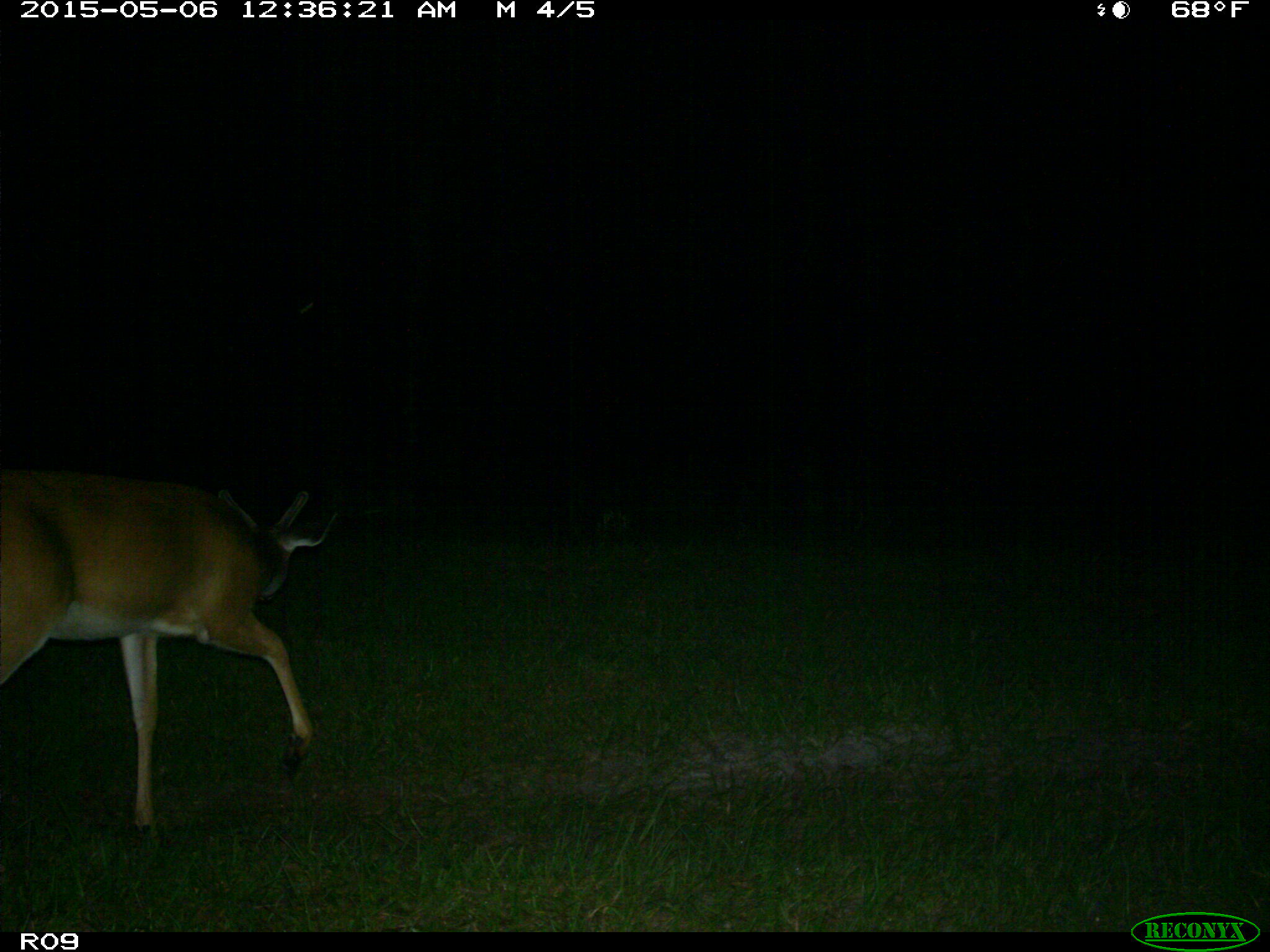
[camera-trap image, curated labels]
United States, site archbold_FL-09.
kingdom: Animalia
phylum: Chordata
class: Mammalia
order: Artiodactyla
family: Cervidae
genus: Odocoileus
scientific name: Odocoileus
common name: deer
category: unidentified deer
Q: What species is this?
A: Unidentified deer (deer) (Odocoileus).